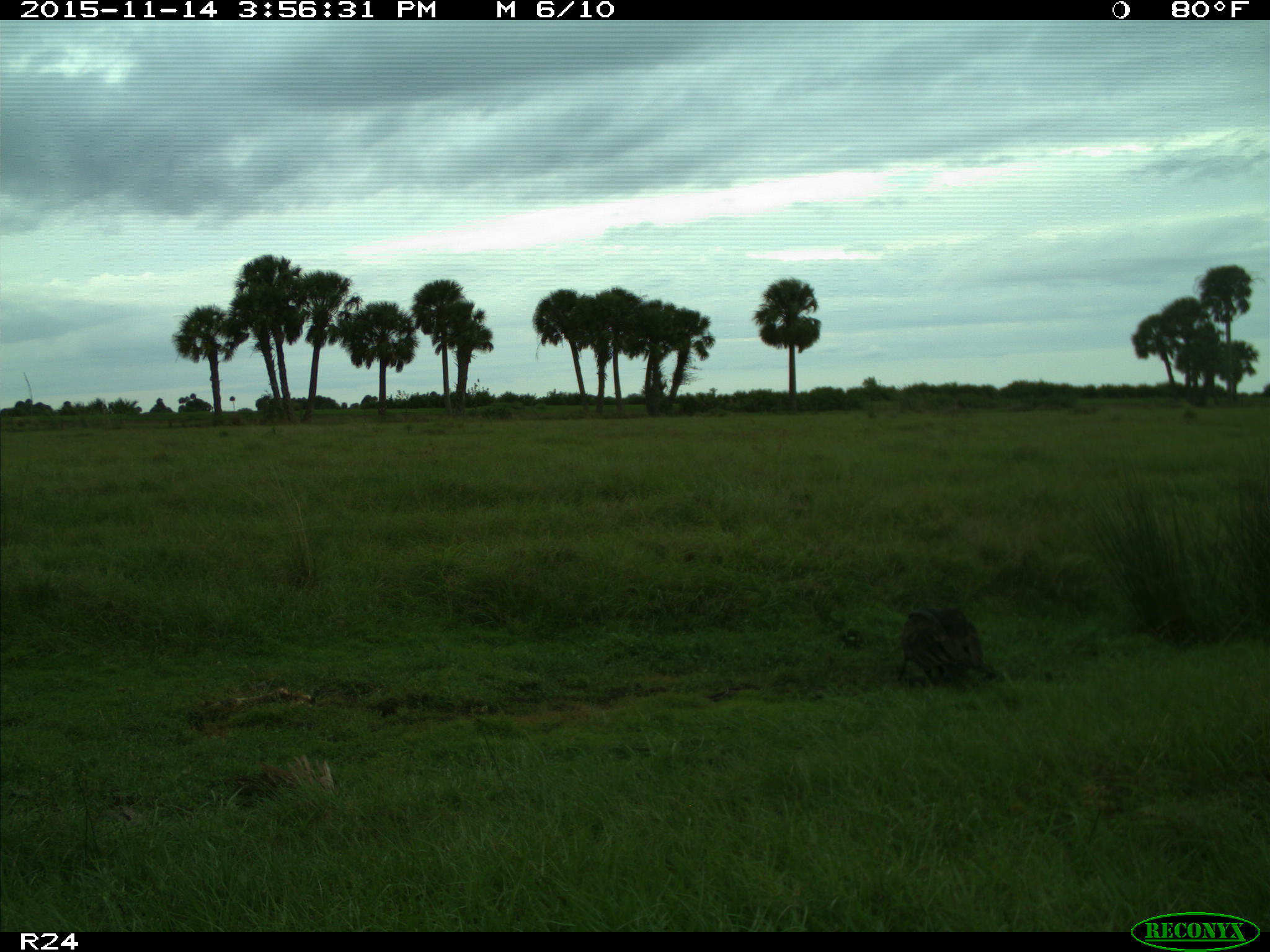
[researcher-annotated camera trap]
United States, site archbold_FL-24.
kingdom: Animalia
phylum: Chordata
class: Aves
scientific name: Aves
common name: birds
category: unidentified bird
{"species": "unidentified bird (birds) (Aves)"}